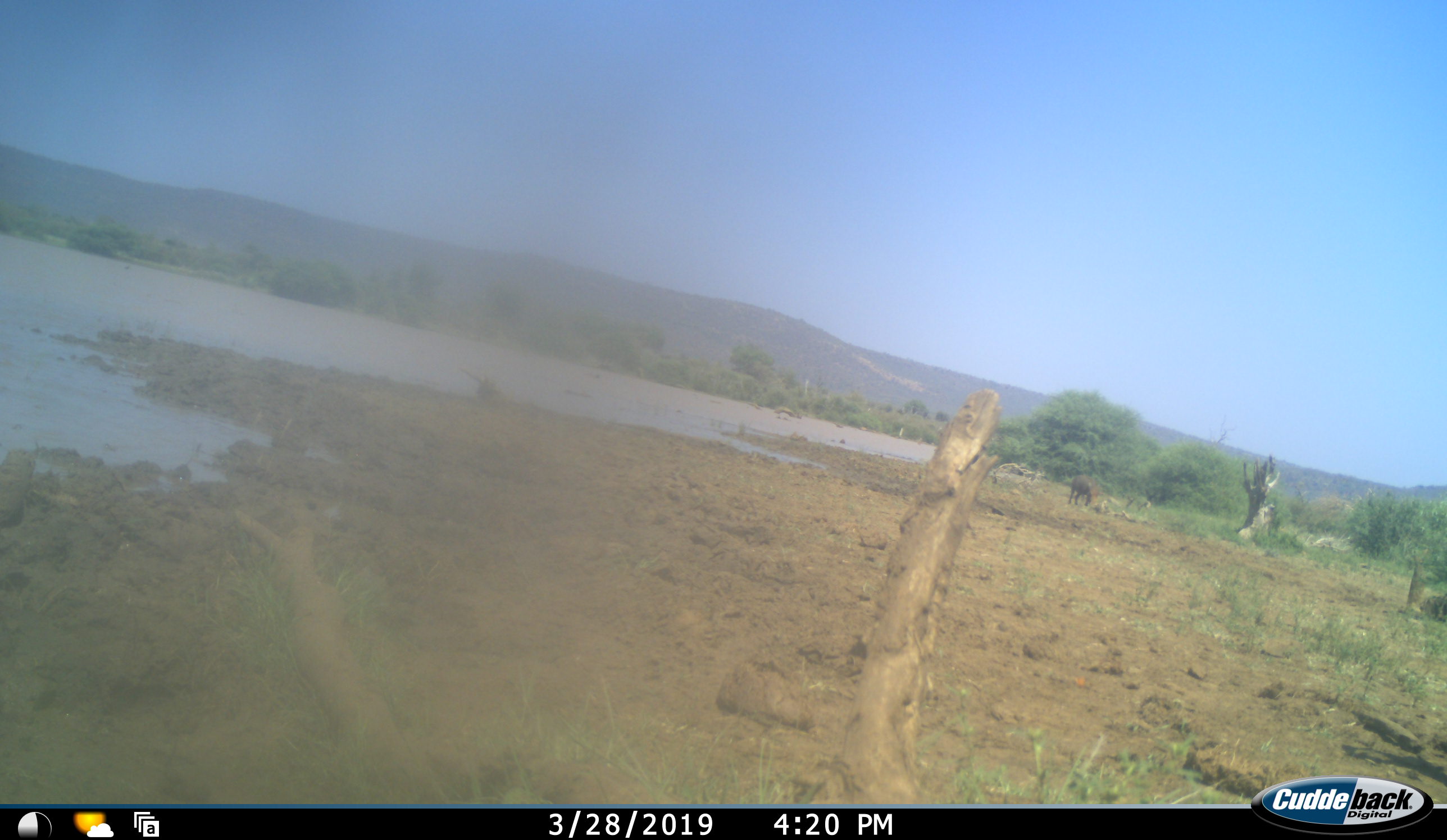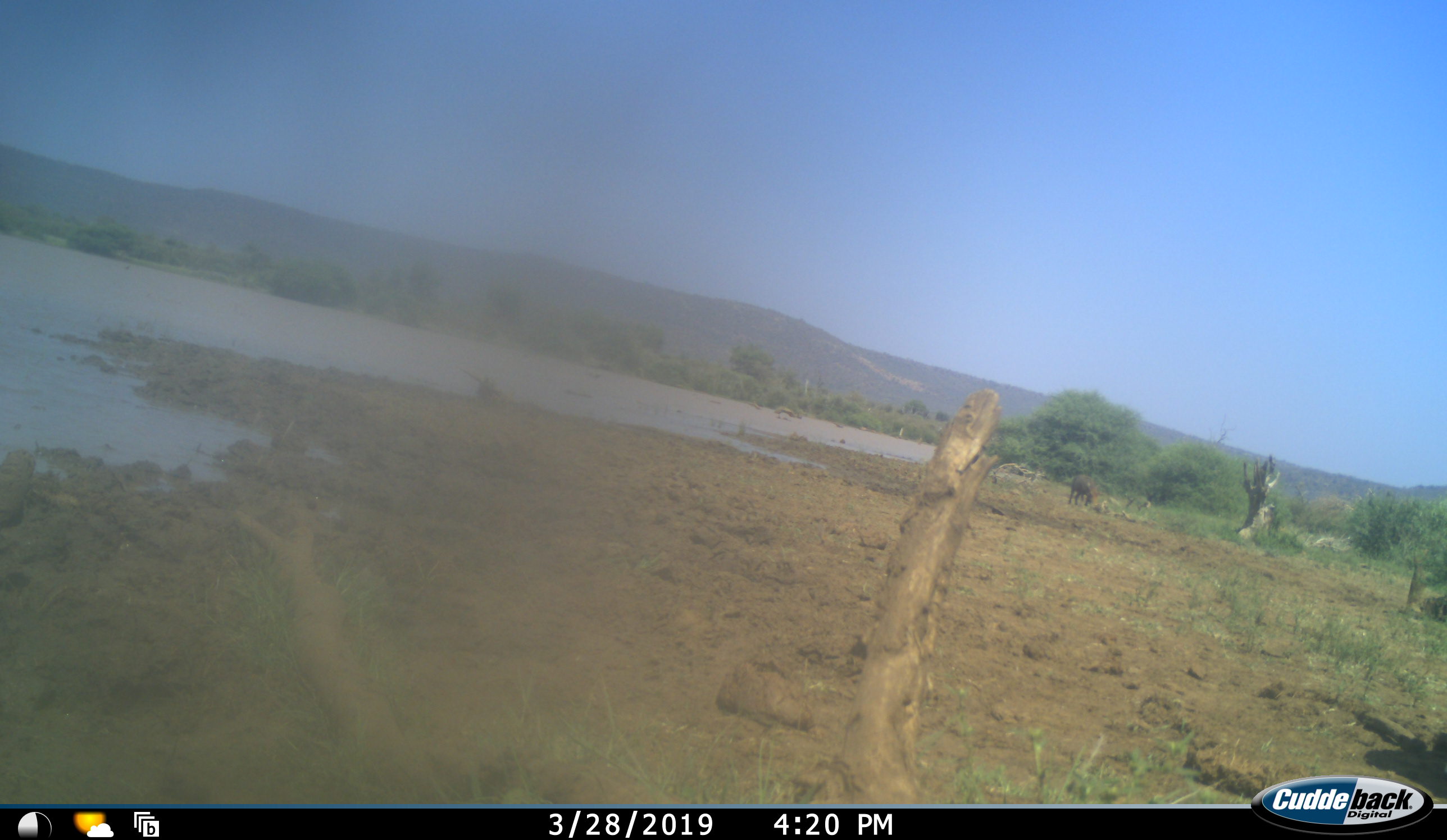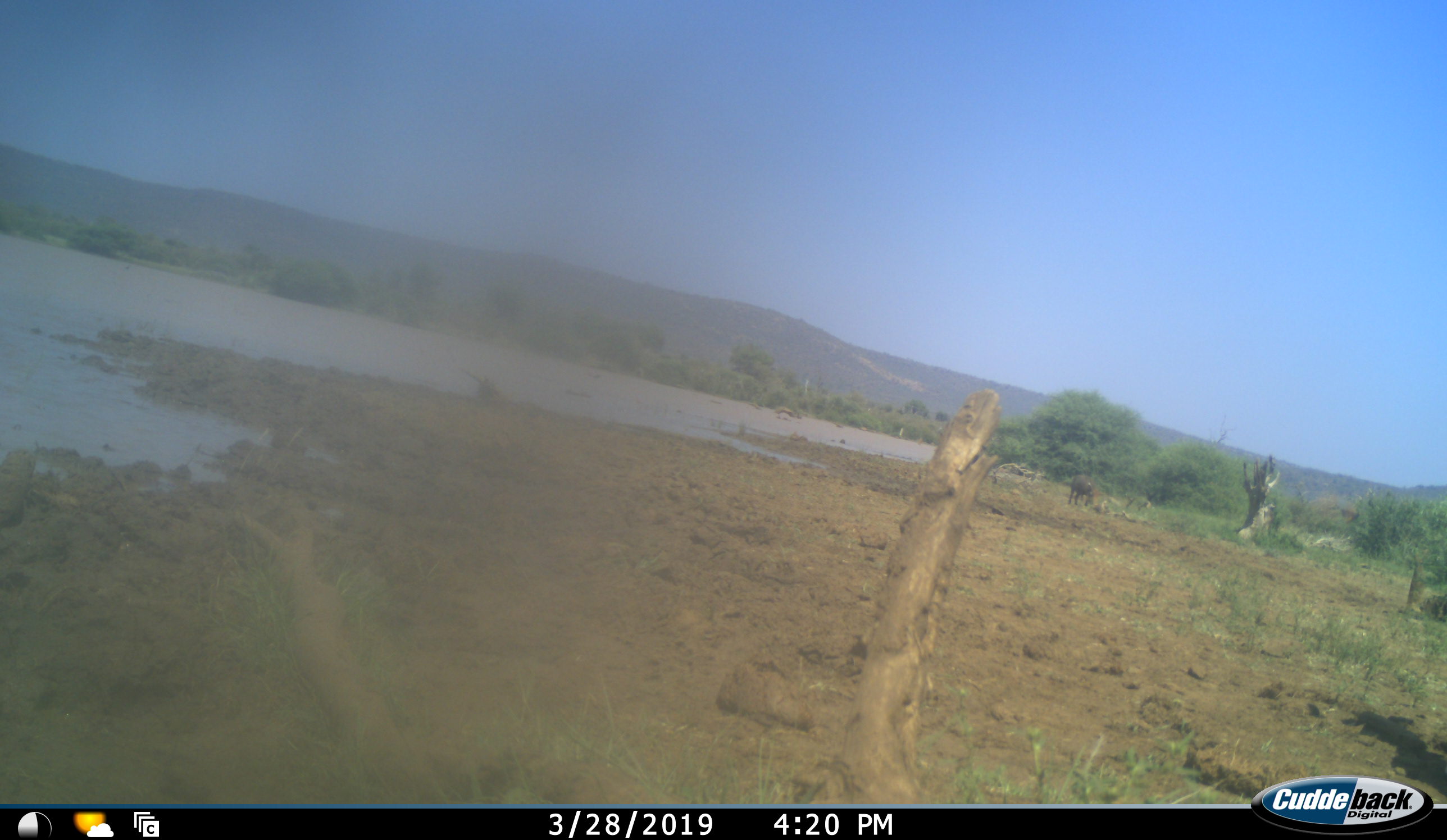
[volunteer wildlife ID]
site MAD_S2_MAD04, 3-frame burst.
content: unidentified animal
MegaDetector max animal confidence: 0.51